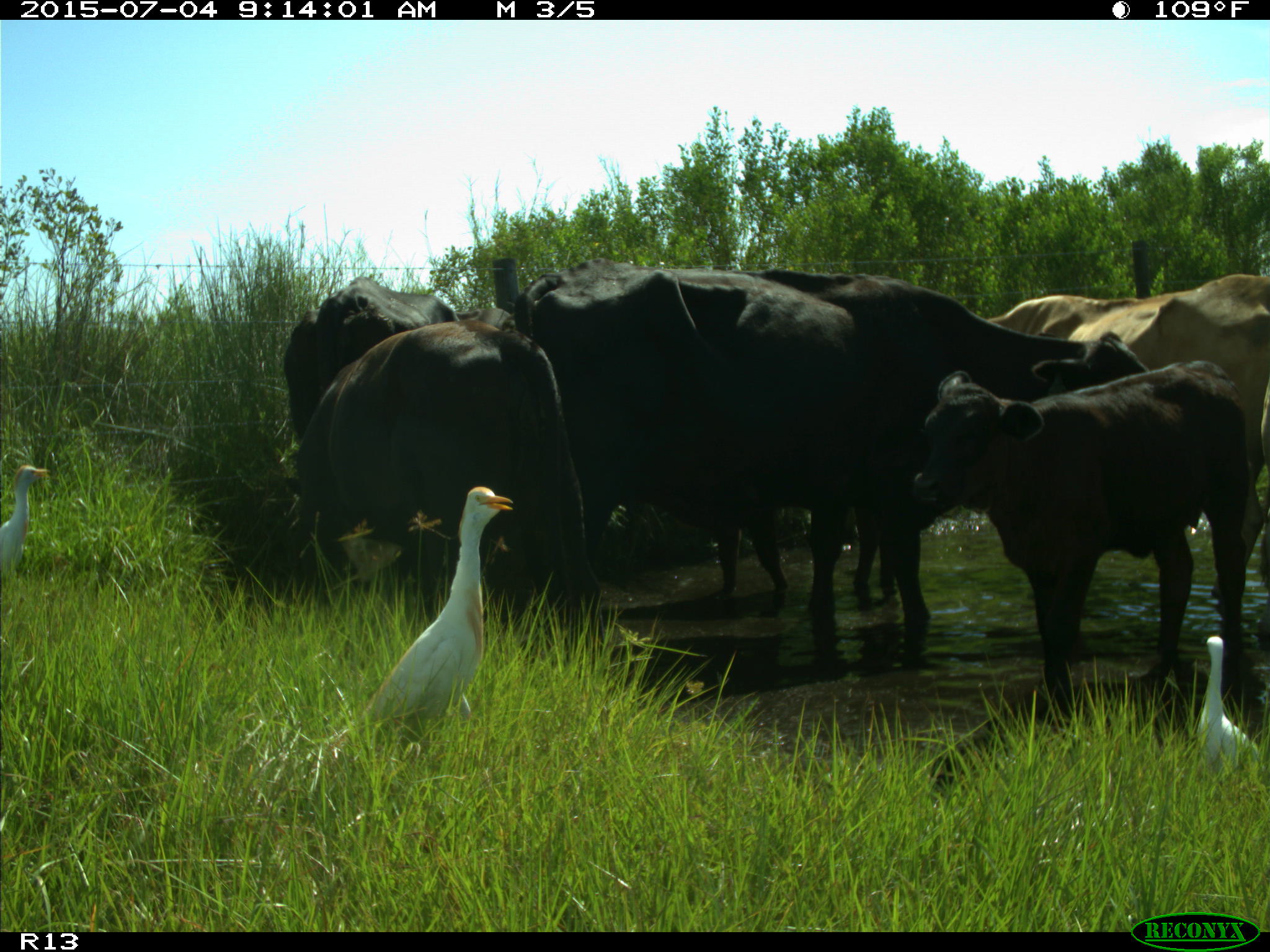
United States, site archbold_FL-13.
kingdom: Animalia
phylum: Chordata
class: Mammalia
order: Artiodactyla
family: Bovidae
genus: Bos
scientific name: Bos taurus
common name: domestic cow